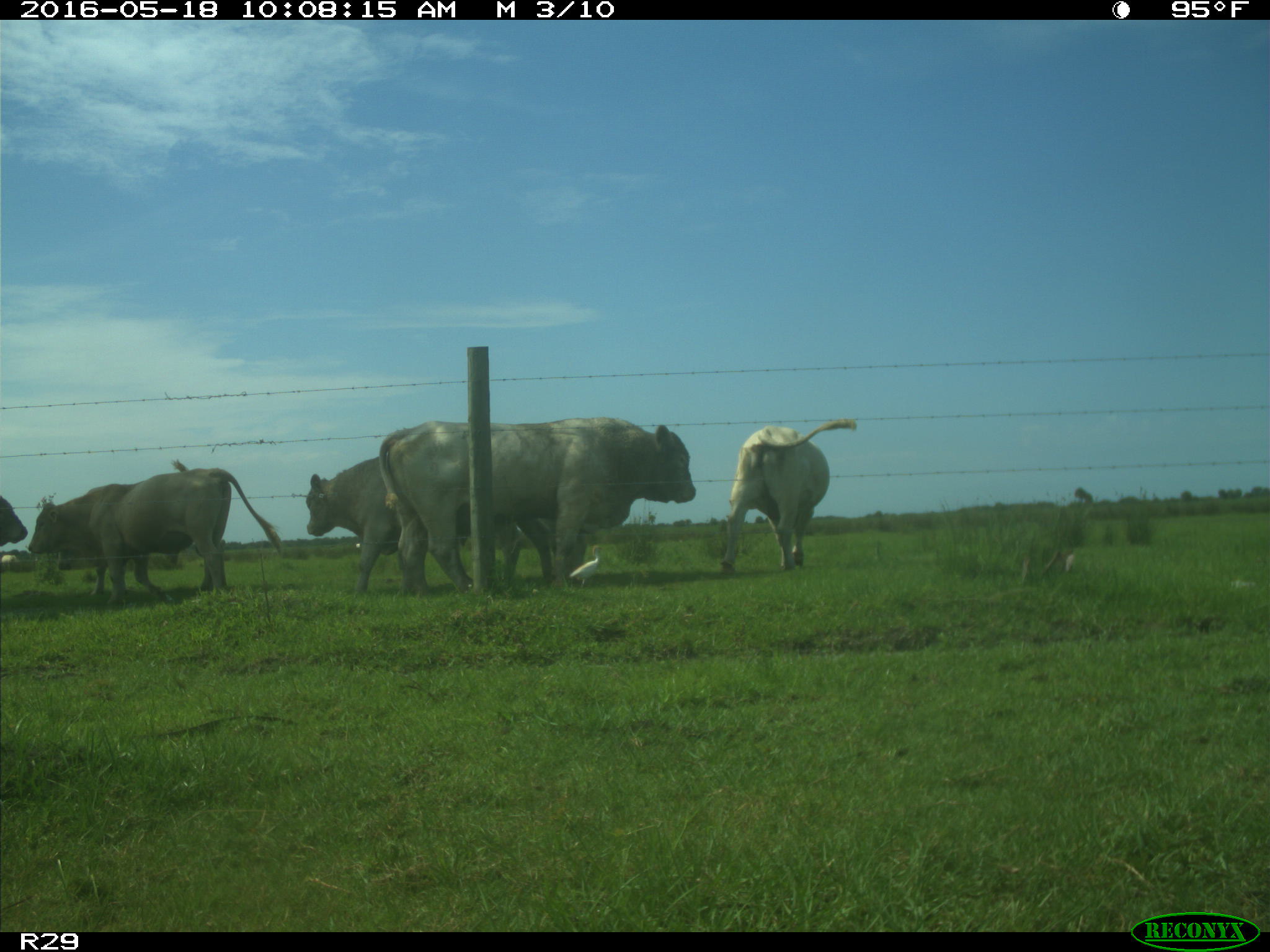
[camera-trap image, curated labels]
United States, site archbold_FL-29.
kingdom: Animalia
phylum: Chordata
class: Mammalia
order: Artiodactyla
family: Bovidae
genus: Bos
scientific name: Bos taurus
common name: domestic cow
Bos taurus (domestic cow).